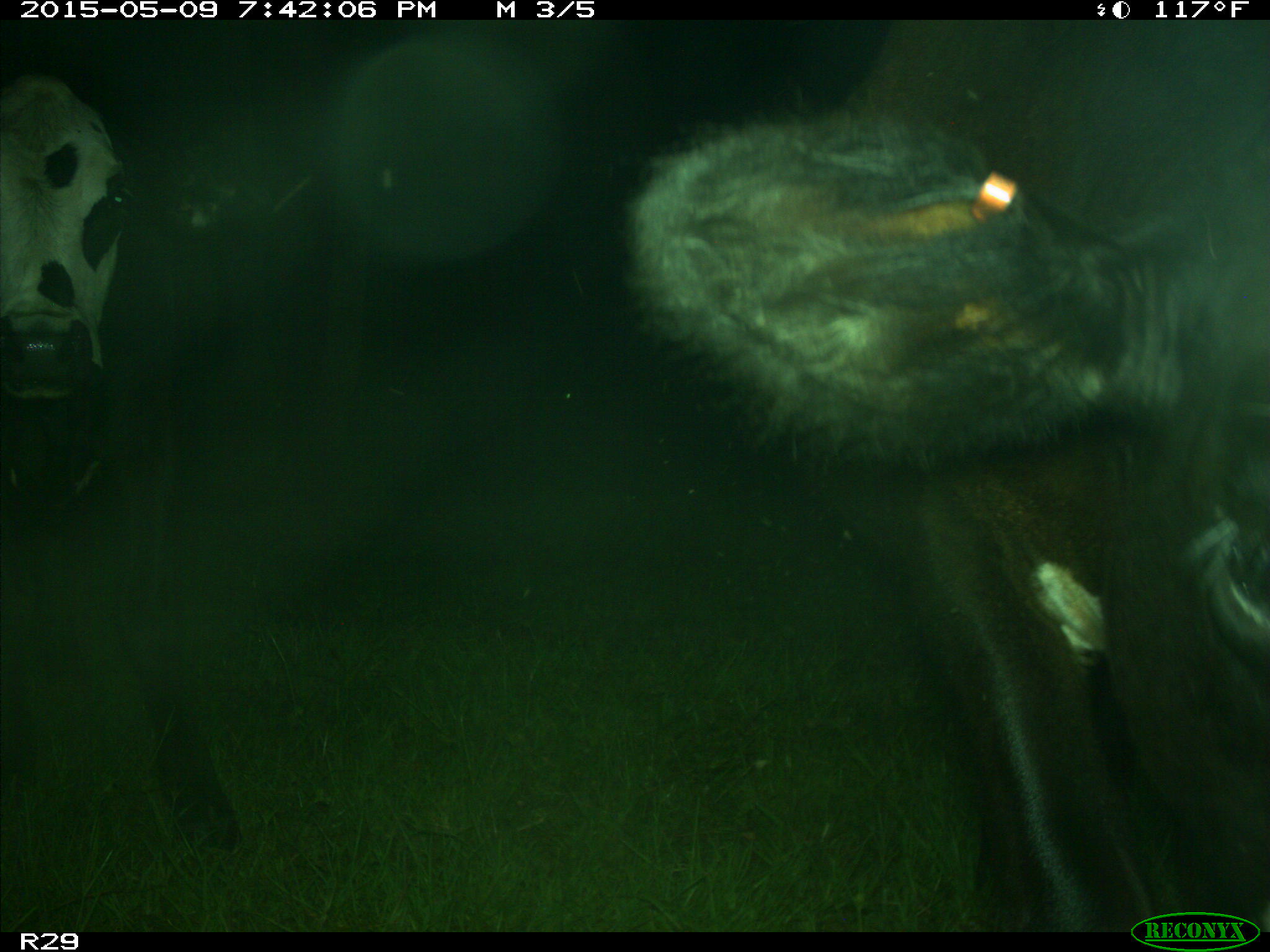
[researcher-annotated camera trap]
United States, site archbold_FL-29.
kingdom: Animalia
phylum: Chordata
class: Mammalia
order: Artiodactyla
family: Bovidae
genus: Bos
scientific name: Bos taurus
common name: domestic cow